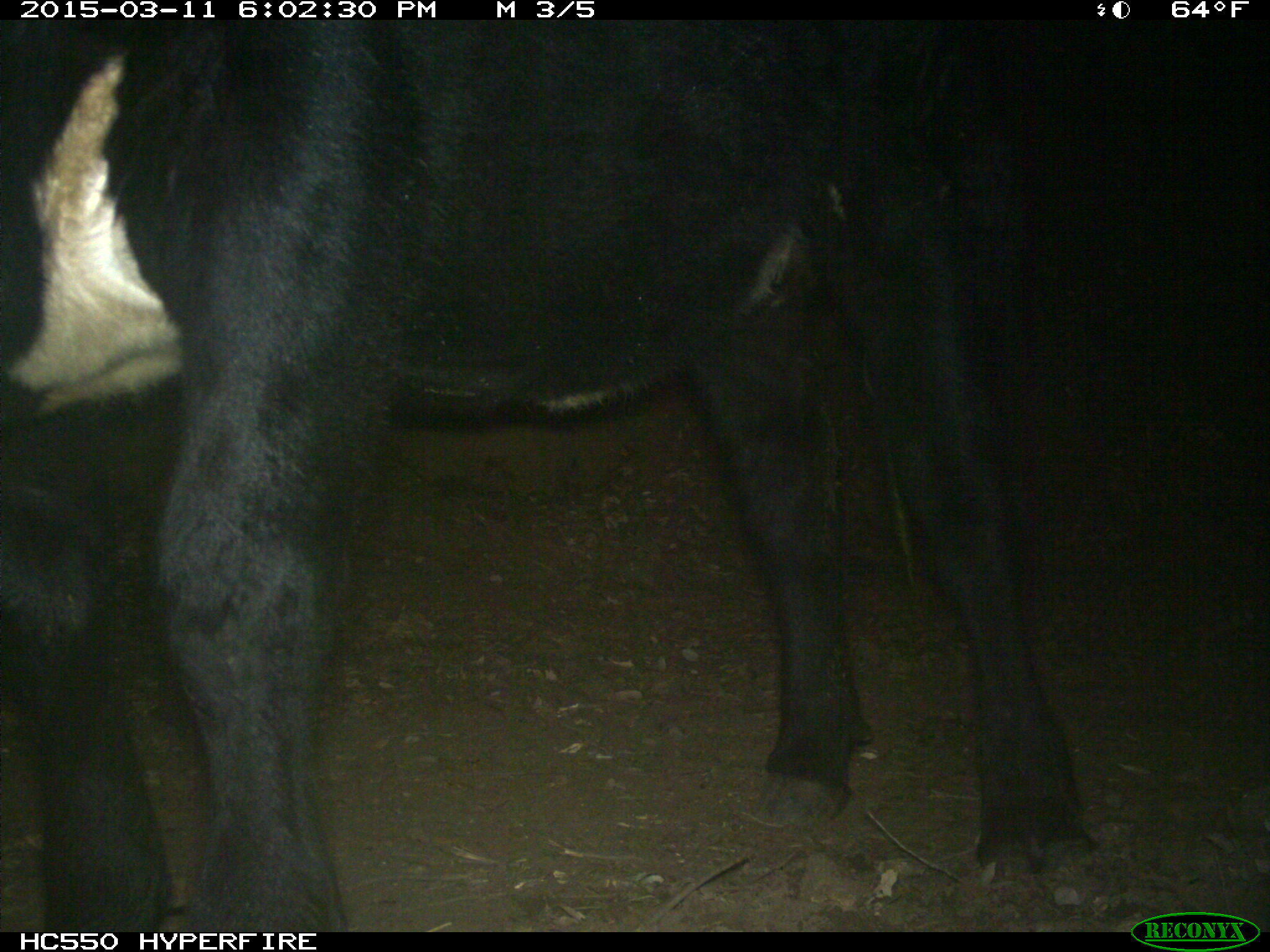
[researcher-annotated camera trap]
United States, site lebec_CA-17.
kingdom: Animalia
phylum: Chordata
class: Mammalia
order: Artiodactyla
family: Bovidae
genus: Bos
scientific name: Bos taurus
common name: domestic cow